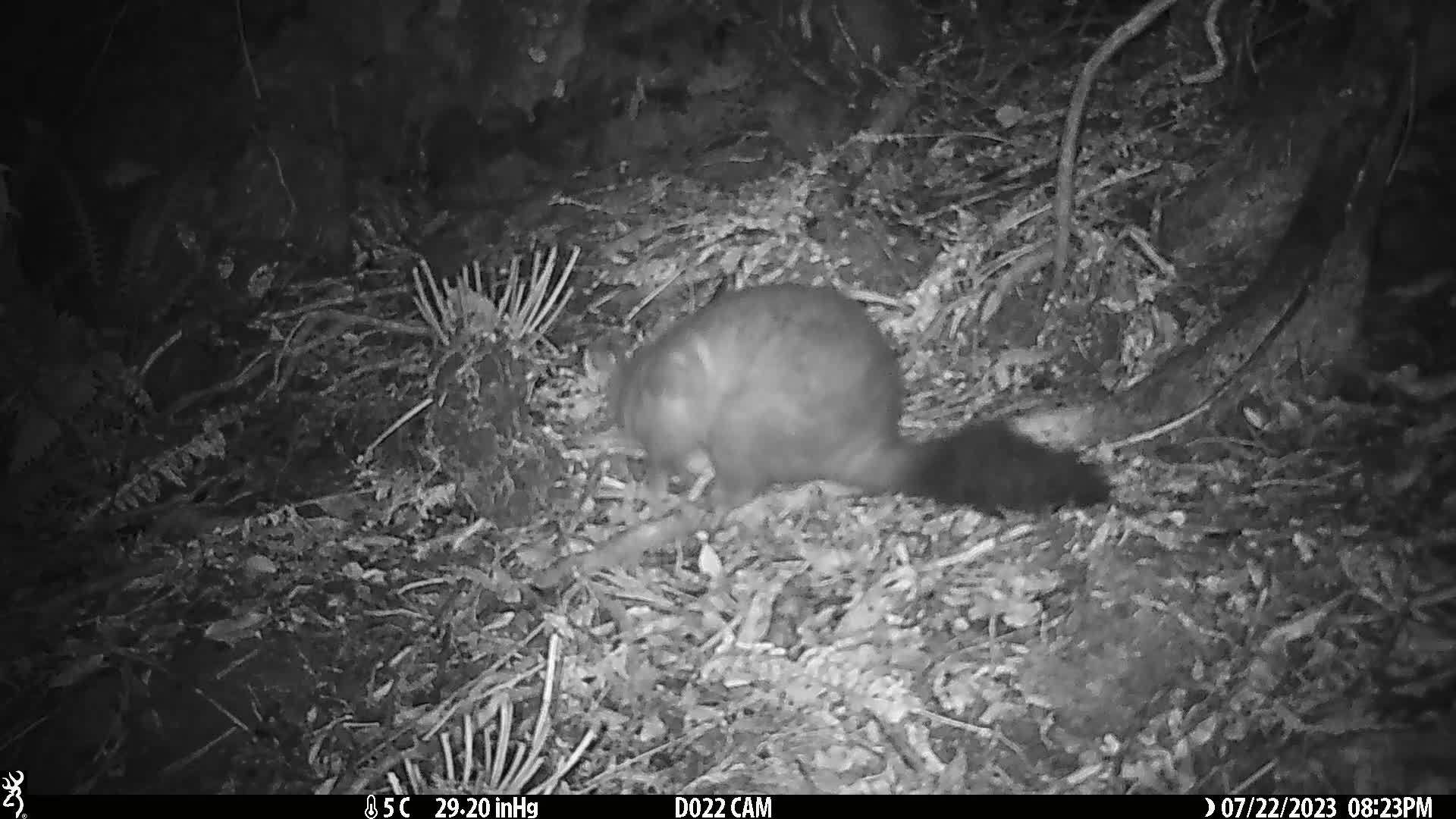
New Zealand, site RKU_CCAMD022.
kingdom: Animalia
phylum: Chordata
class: Mammalia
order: Diprotodontia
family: Phalangeridae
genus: Trichosurus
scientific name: Trichosurus vulpecula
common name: common brushtail possum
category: possum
Possum (common brushtail possum) (Trichosurus vulpecula).